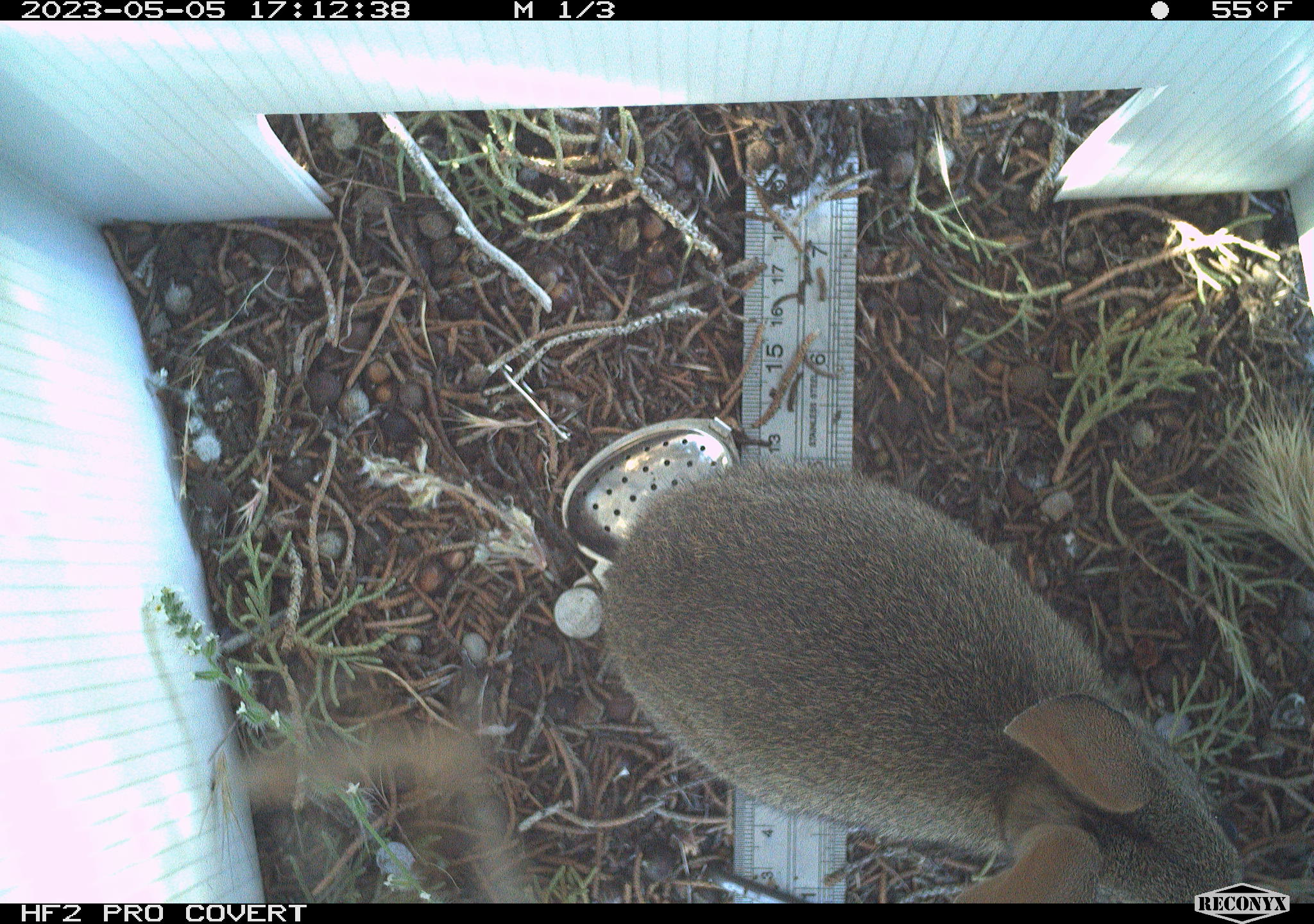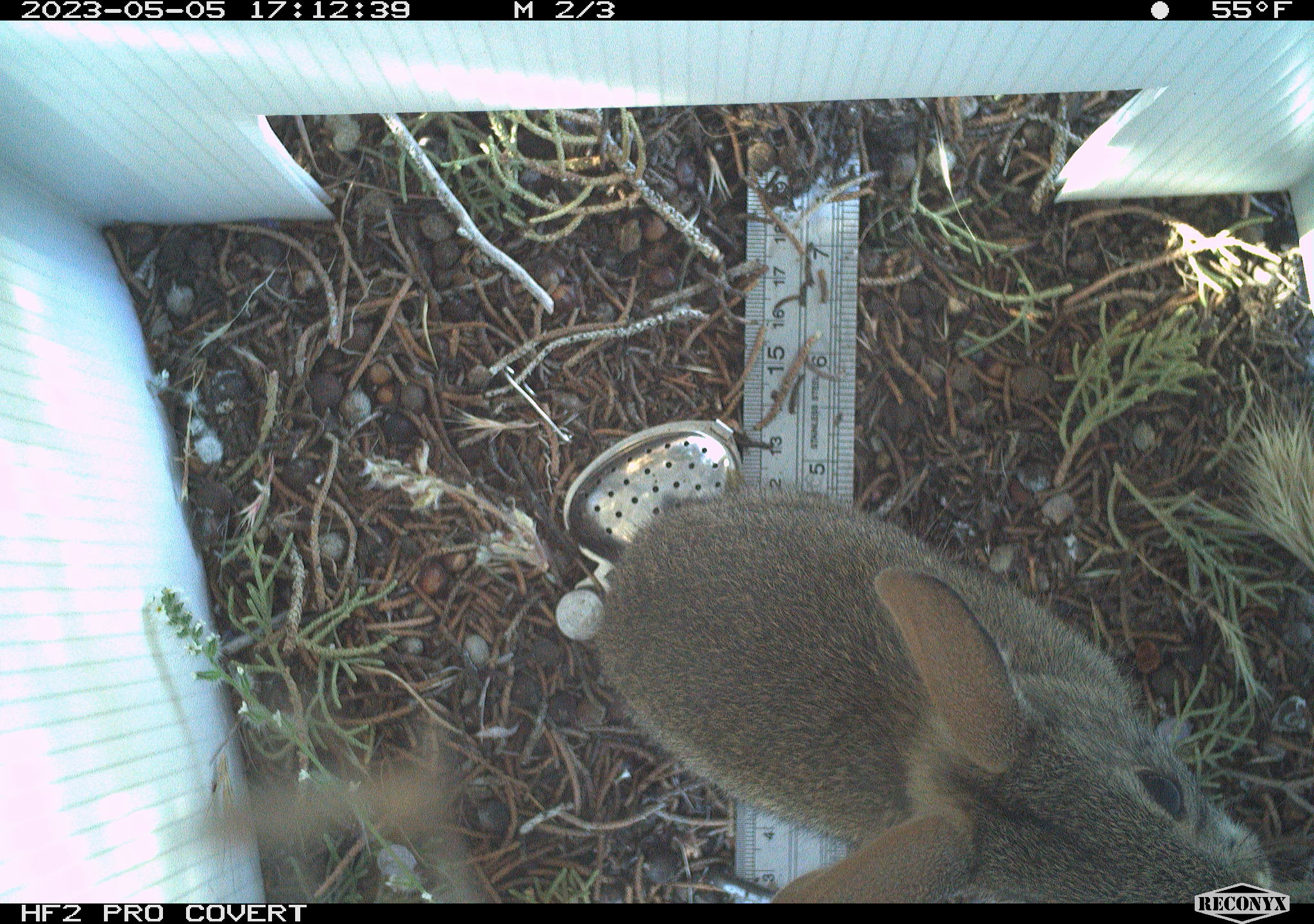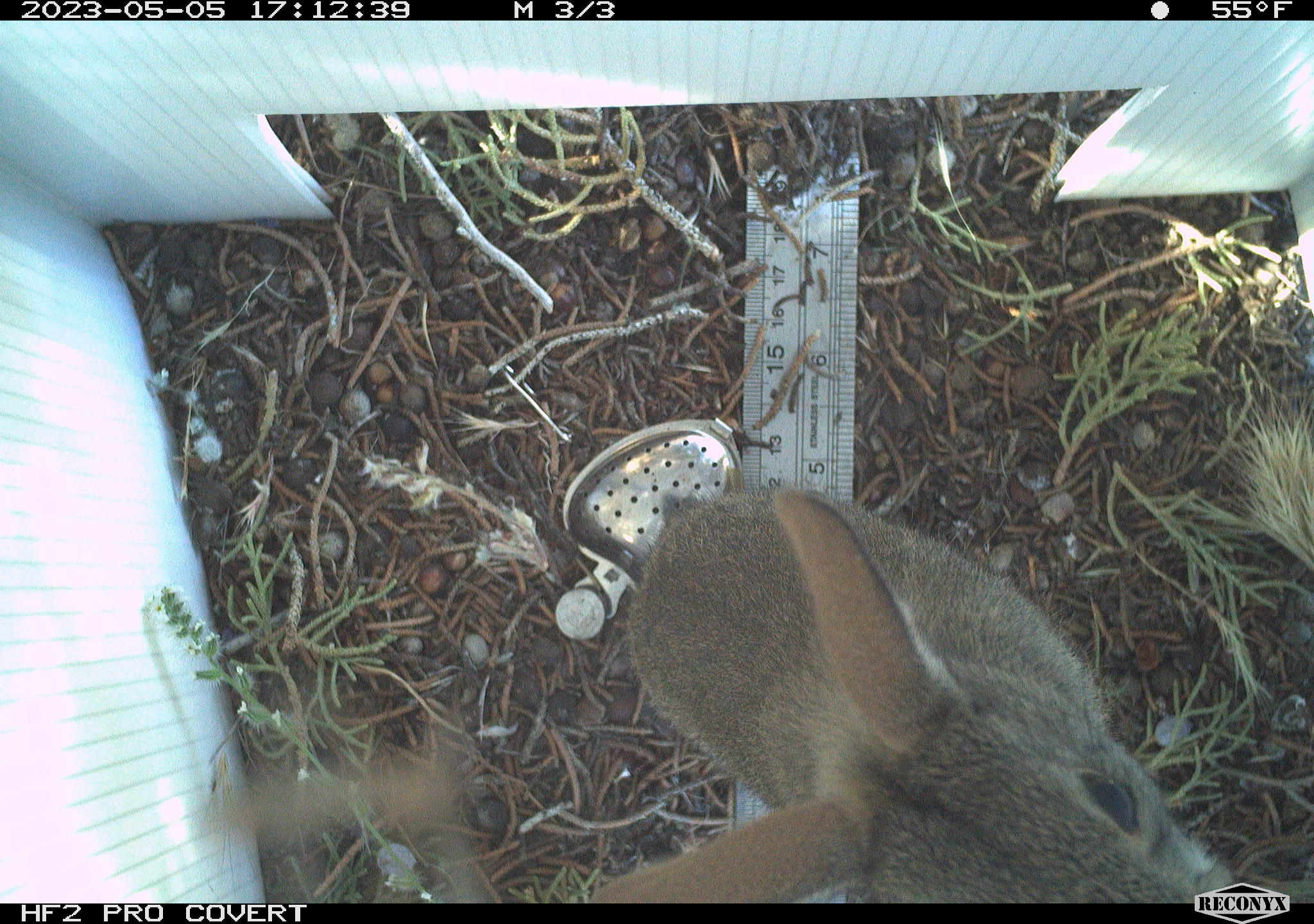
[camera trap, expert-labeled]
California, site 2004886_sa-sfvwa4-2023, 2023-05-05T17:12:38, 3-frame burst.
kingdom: Animalia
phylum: Chordata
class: Mammalia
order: Lagomorpha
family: Leporidae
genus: Sylvilagus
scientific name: Sylvilagus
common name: cottontail rabbits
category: sylvilagus species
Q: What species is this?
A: Sylvilagus species (cottontail rabbits) (Sylvilagus).